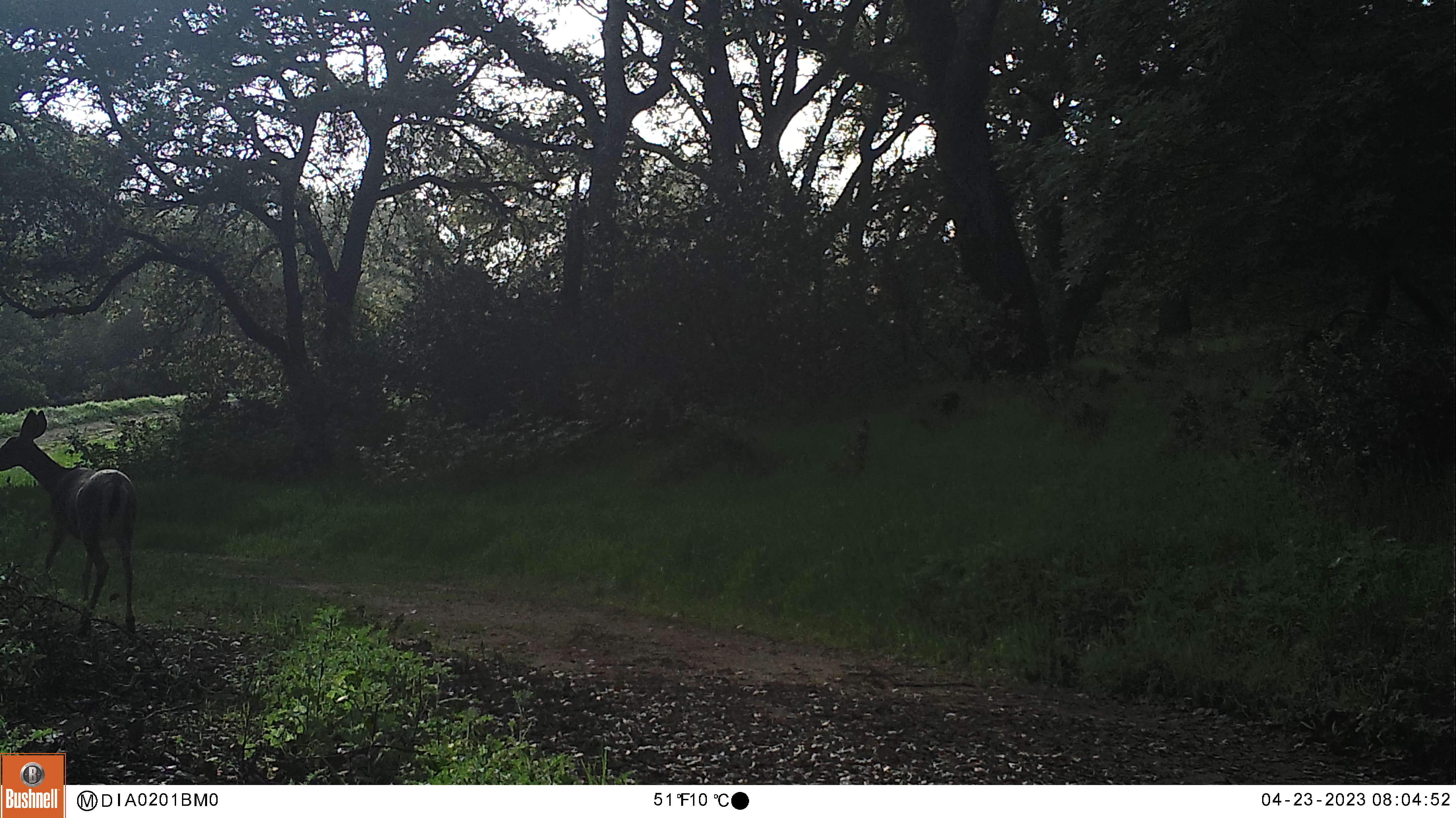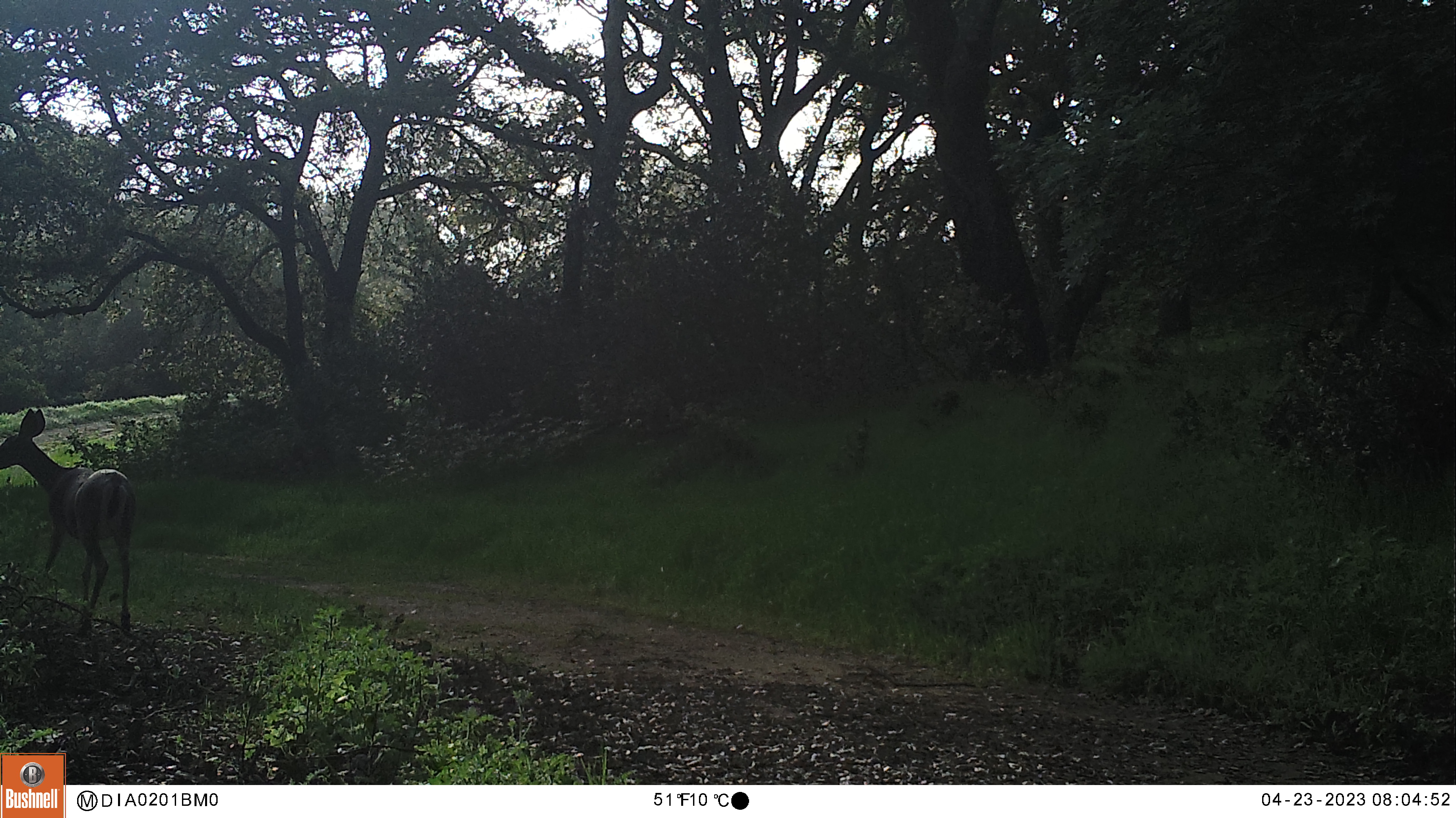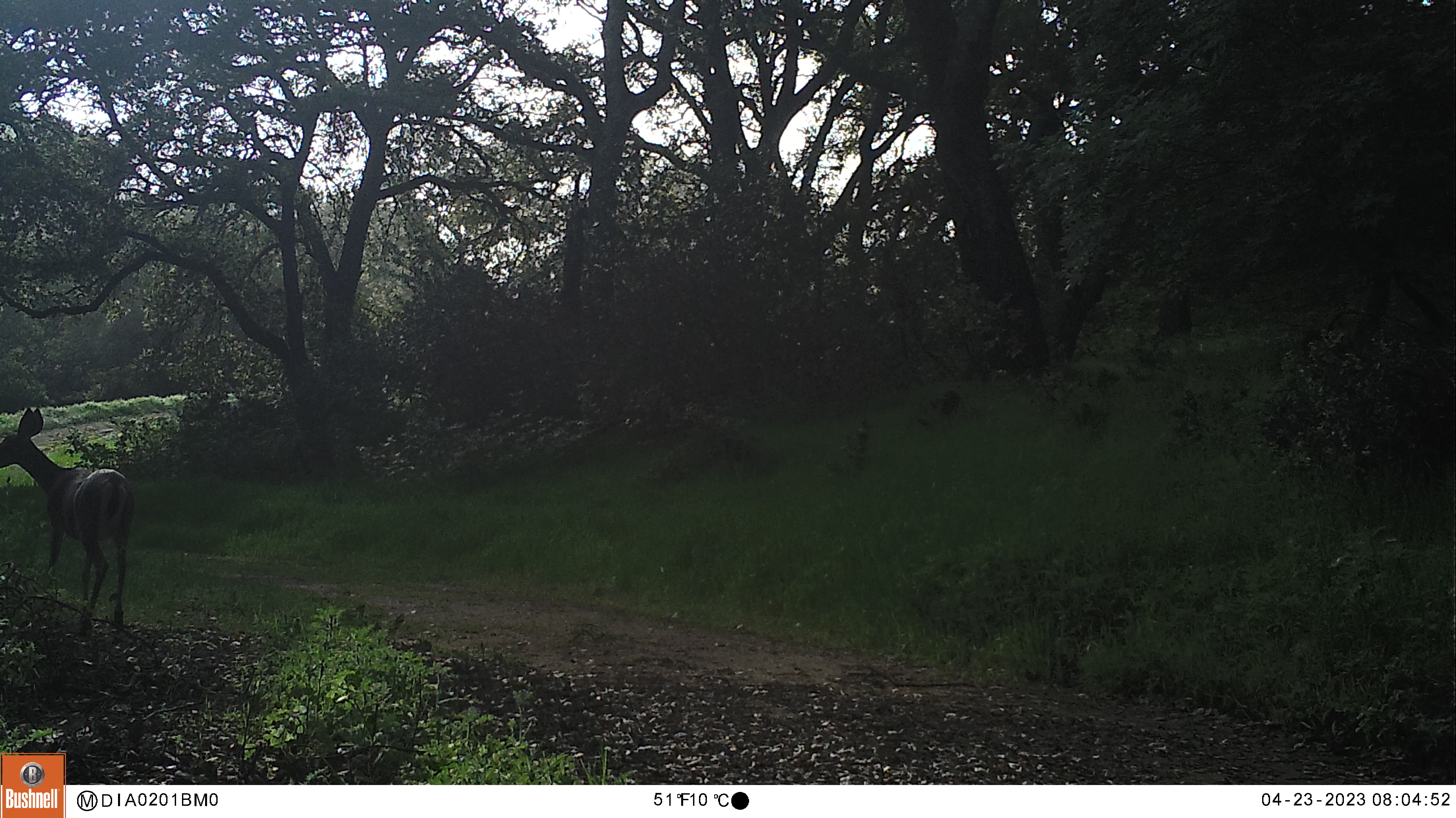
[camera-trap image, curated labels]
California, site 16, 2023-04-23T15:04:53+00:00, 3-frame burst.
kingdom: Animalia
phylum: Chordata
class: Mammalia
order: Artiodactyla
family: Cervidae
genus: Odocoileus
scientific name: Odocoileus hemionus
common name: mule deer